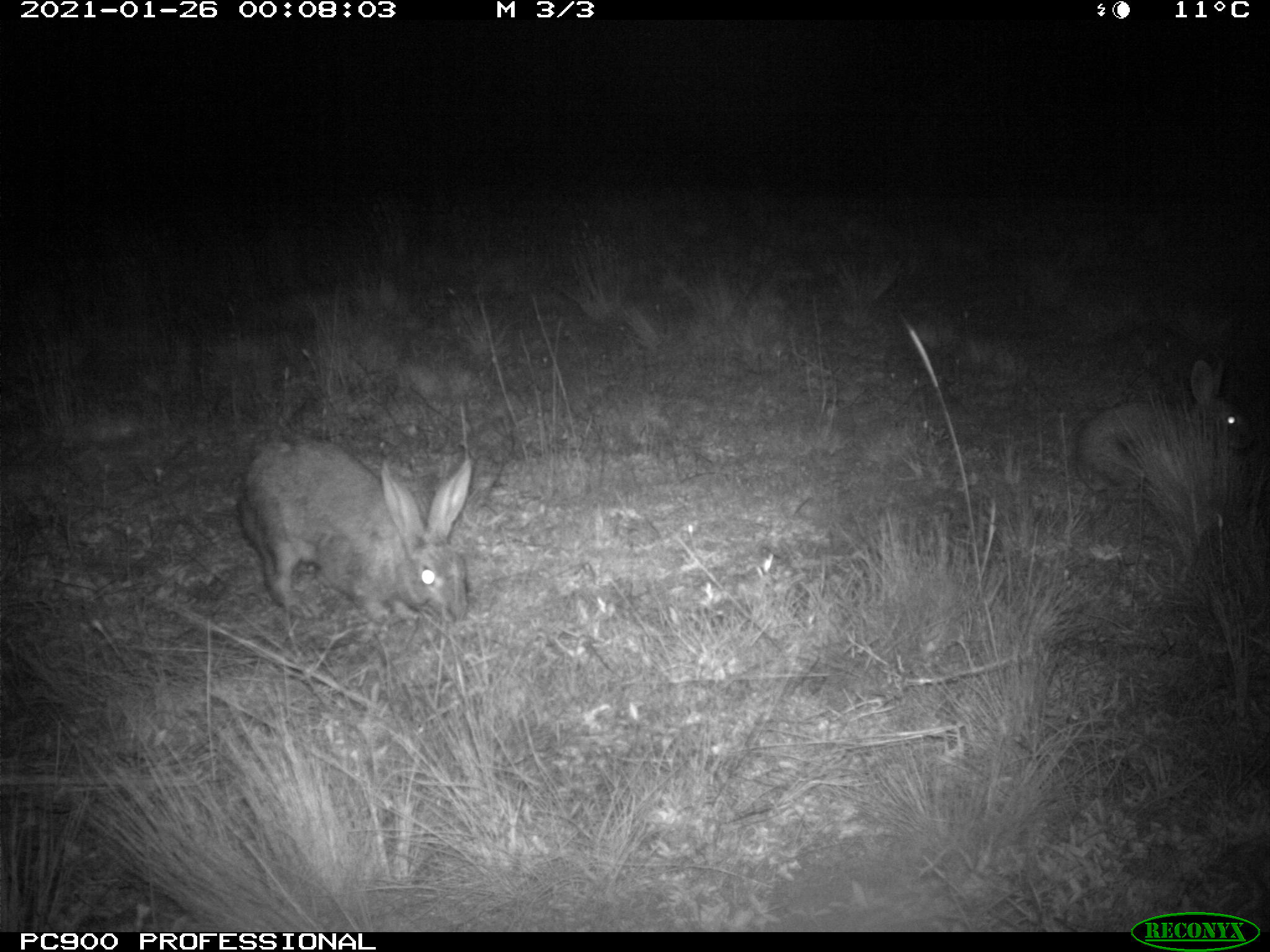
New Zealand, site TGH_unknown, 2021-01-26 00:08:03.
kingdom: Animalia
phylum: Chordata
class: Mammalia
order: Lagomorpha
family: Leporidae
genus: Oryctolagus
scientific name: Oryctolagus cuniculus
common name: european rabbit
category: rabbit